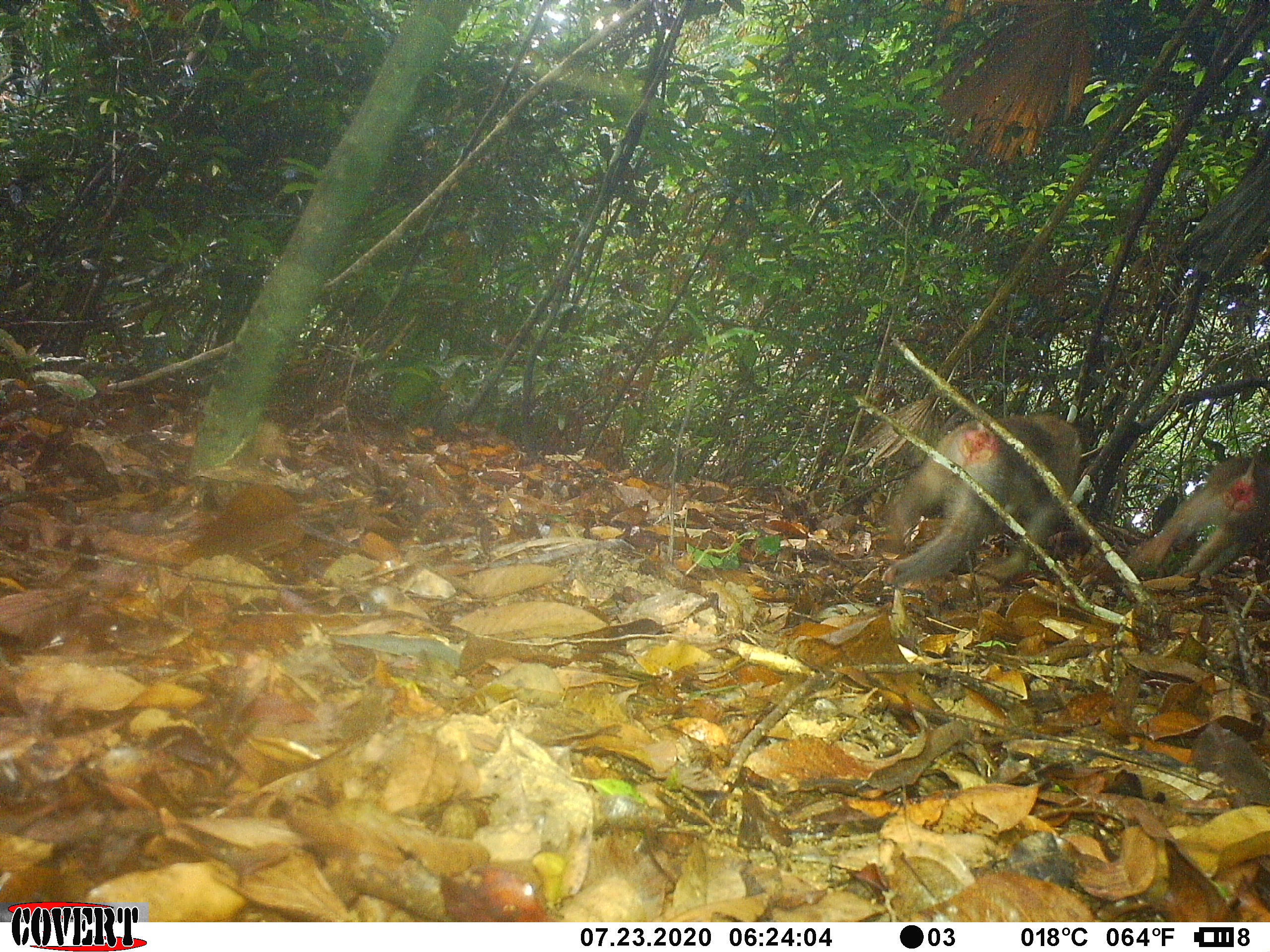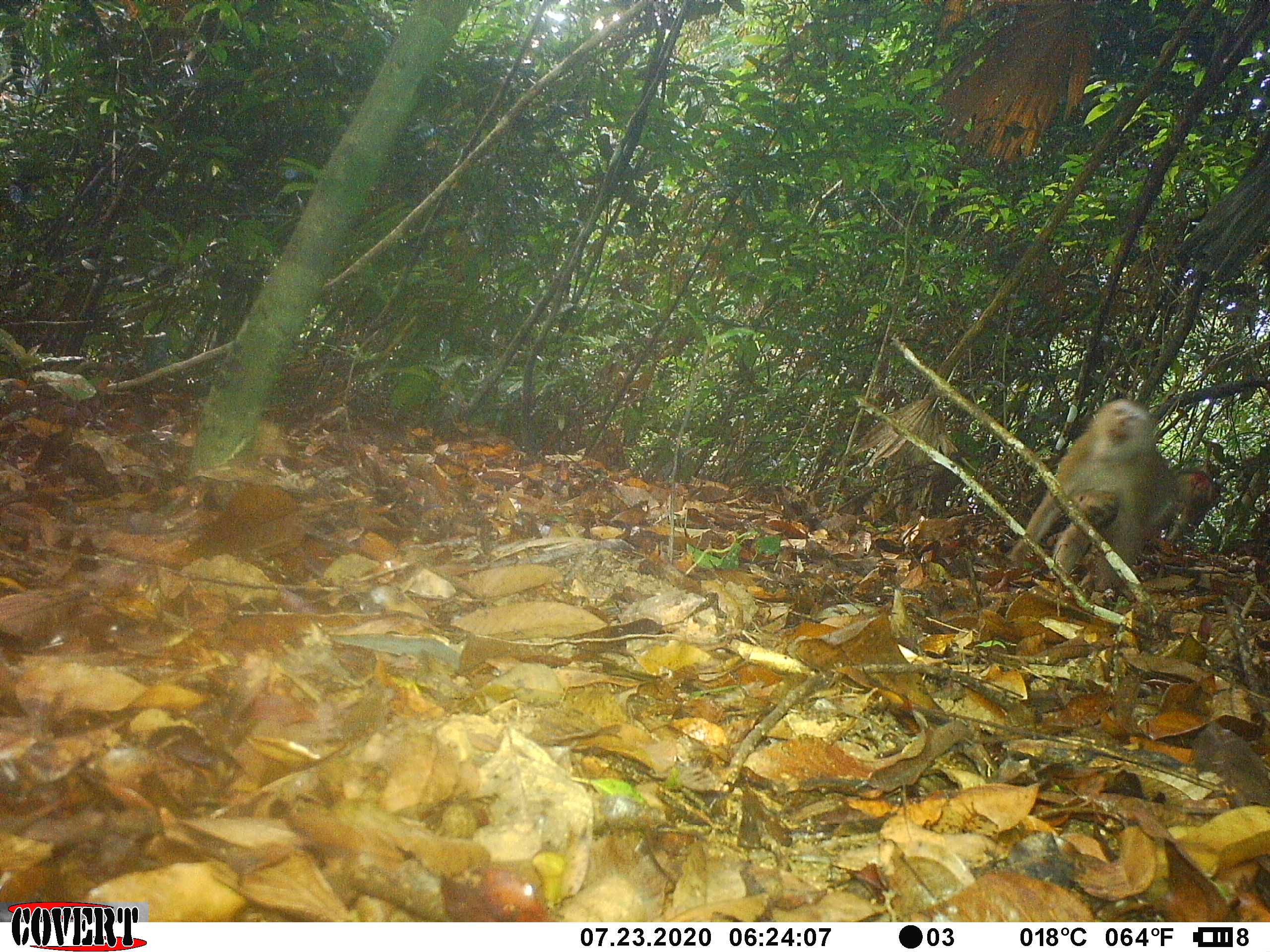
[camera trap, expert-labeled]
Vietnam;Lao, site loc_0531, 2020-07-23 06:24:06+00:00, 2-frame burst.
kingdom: Animalia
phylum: Chordata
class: Mammalia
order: Primates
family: Cercopithecidae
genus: Macaca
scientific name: Macaca nemestrina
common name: pig-tailed macaque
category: pig tailed macaque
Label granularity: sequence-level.